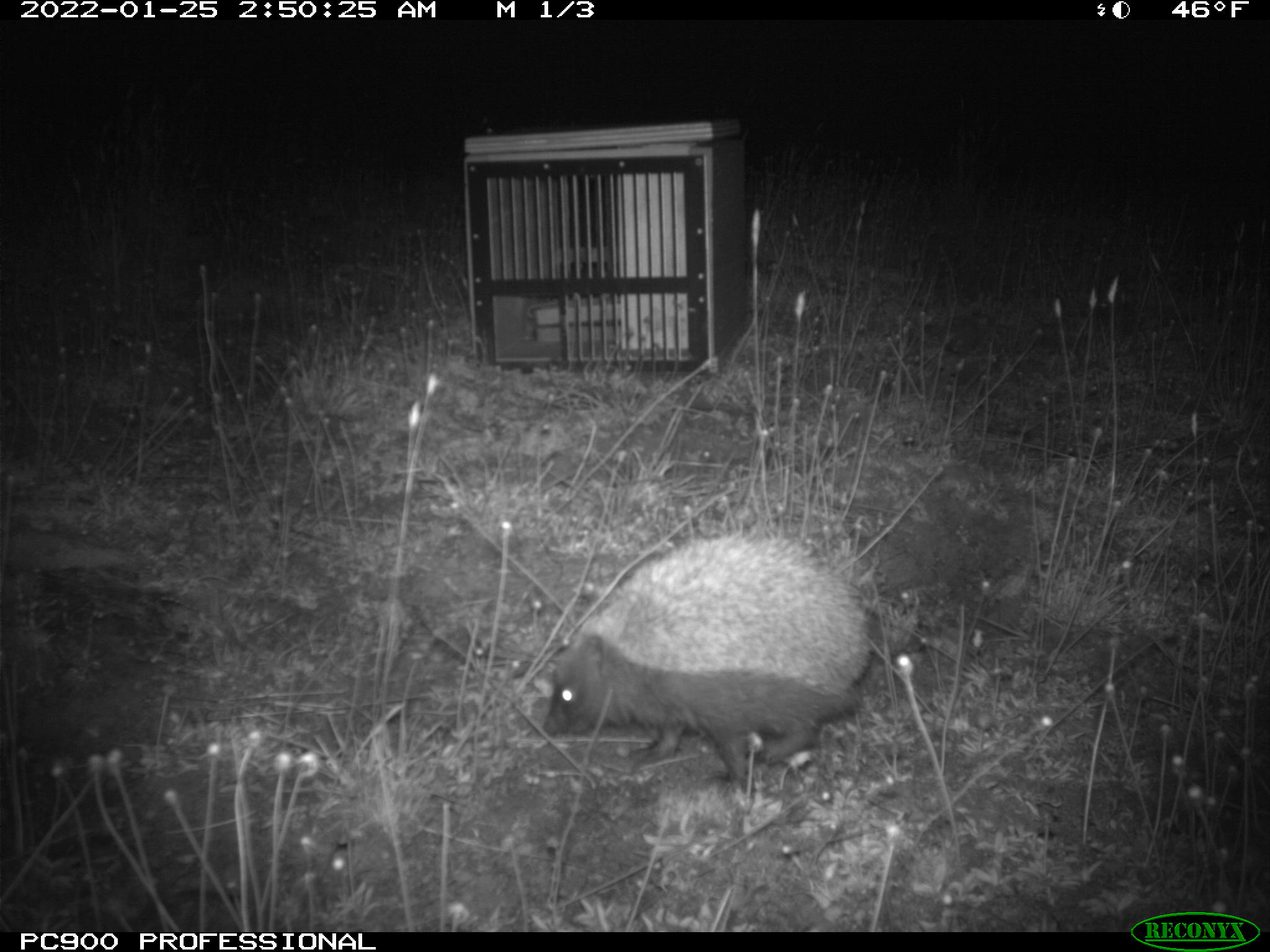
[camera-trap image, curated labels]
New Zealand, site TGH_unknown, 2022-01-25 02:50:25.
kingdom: Animalia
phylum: Chordata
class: Mammalia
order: Eulipotyphla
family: Erinaceidae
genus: Erinaceus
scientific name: Erinaceus europaeus europaeus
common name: european hedgehog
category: hedgehog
Hedgehog (european hedgehog) (Erinaceus europaeus europaeus).